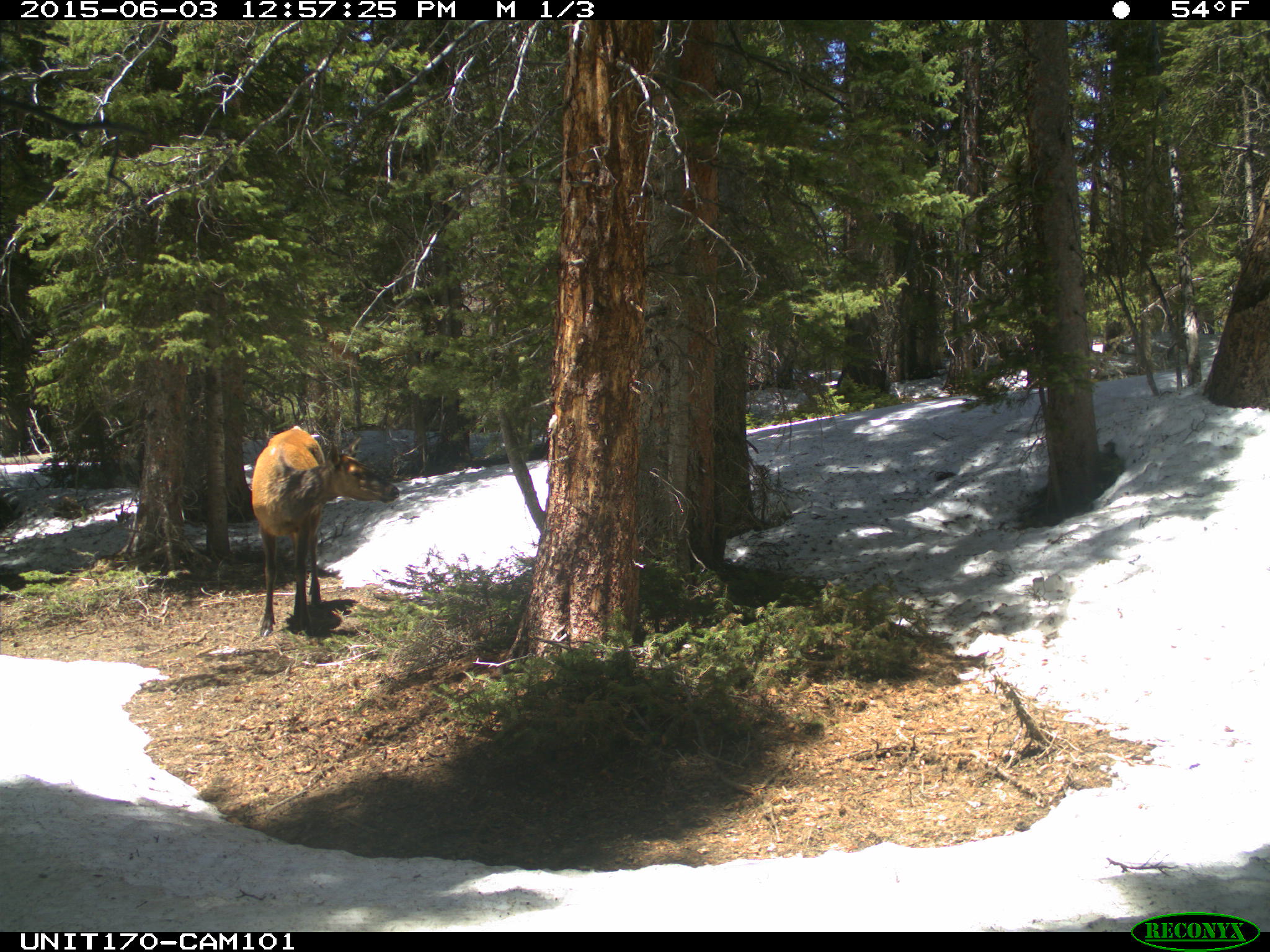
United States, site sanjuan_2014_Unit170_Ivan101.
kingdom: Animalia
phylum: Chordata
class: Mammalia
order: Artiodactyla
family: Cervidae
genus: Cervus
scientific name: Cervus elaphus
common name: red deer